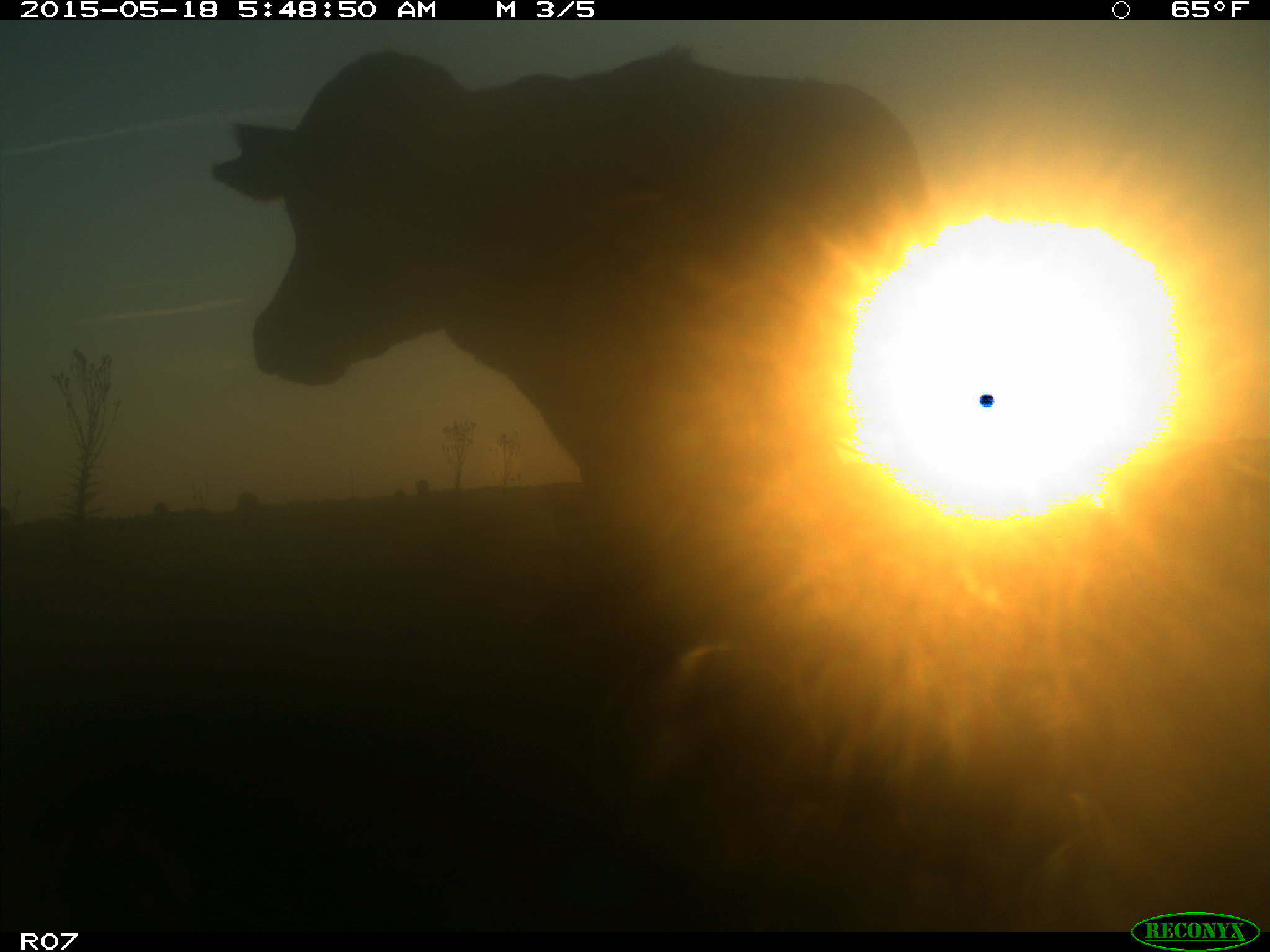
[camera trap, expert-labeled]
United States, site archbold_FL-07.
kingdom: Animalia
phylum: Chordata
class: Mammalia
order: Artiodactyla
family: Bovidae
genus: Bos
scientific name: Bos taurus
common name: domestic cow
Bos taurus (domestic cow).